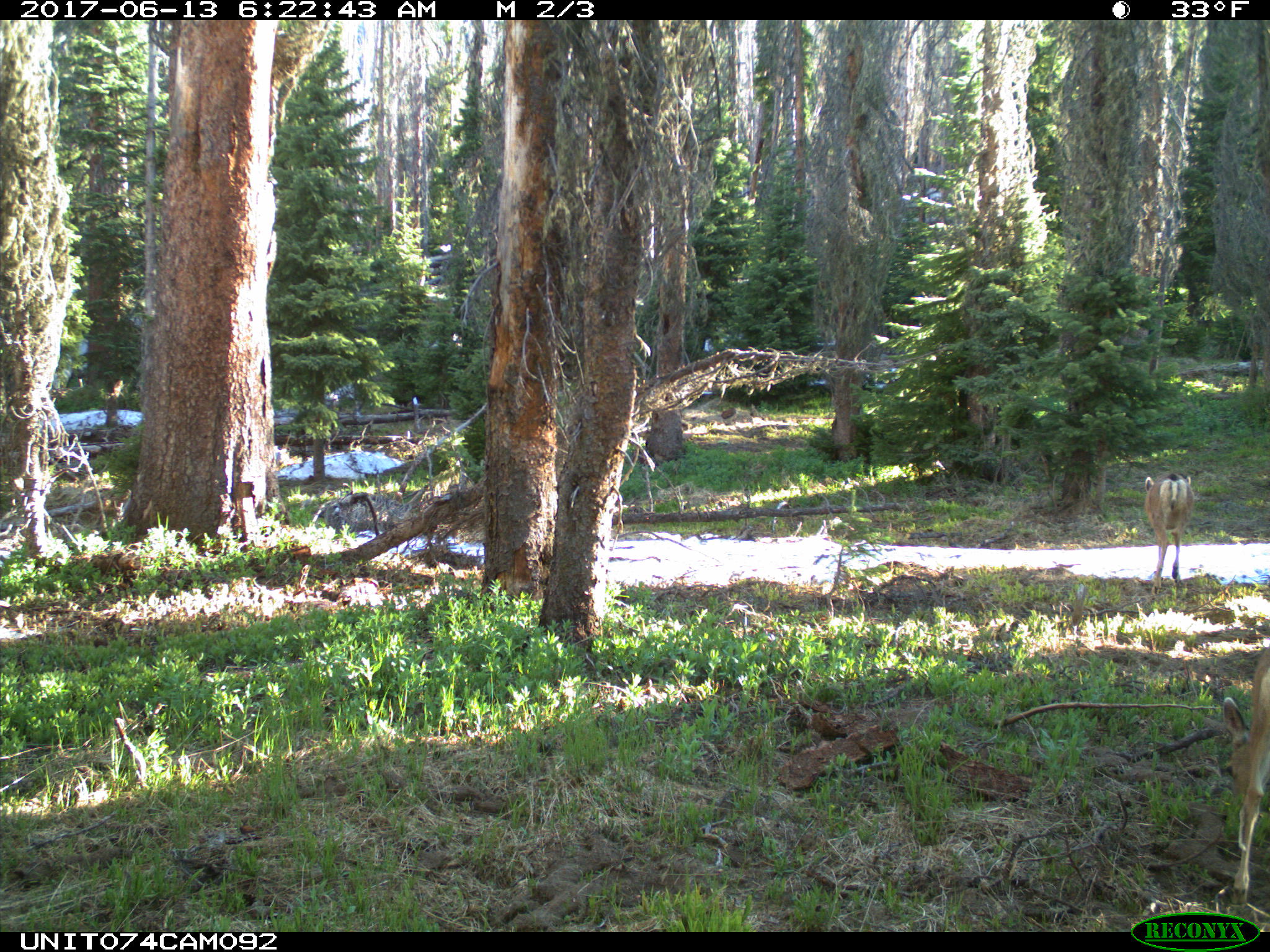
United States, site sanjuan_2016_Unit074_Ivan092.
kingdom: Animalia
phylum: Chordata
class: Mammalia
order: Artiodactyla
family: Cervidae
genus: Odocoileus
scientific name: Odocoileus hemionus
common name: mule deer